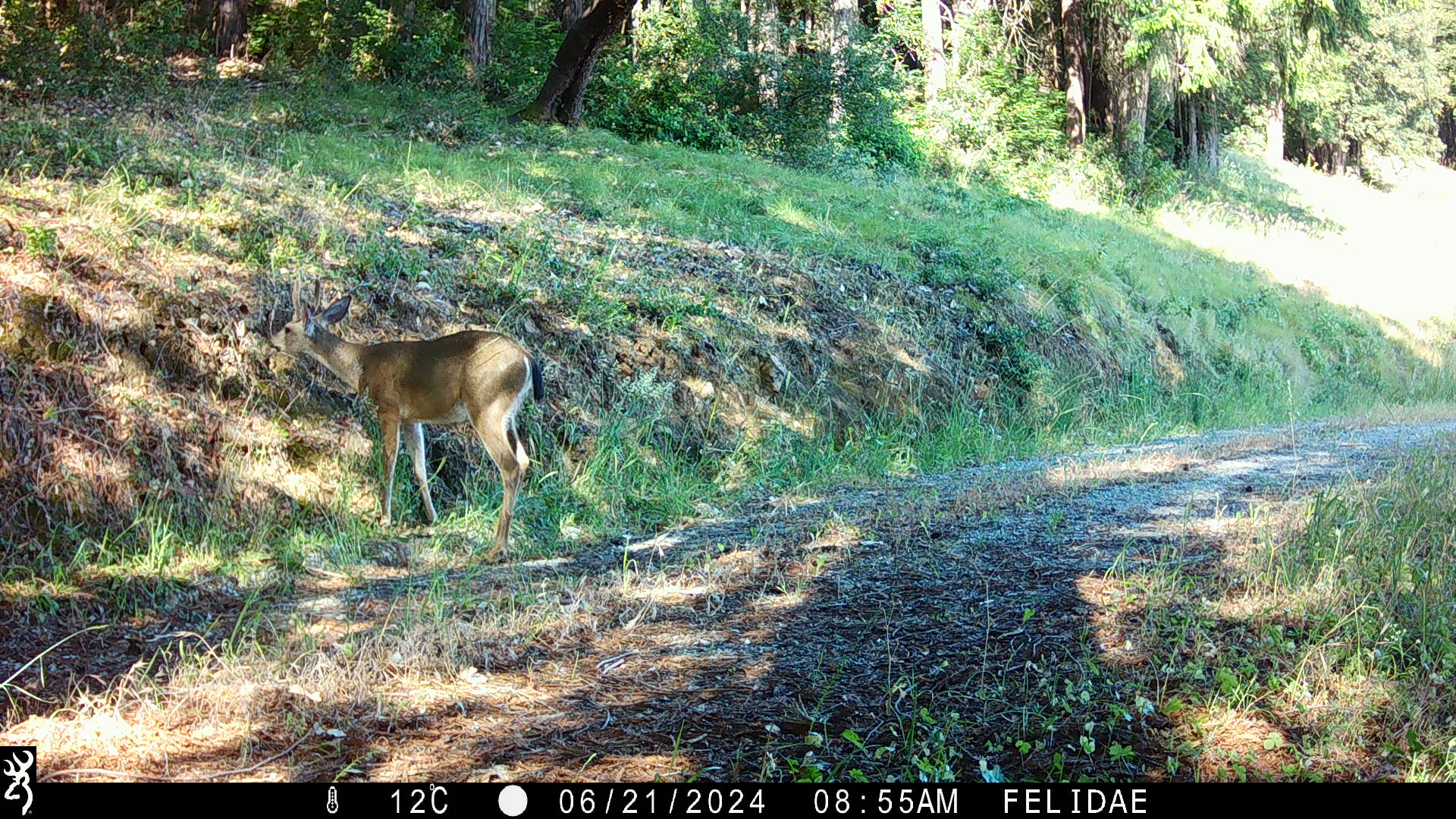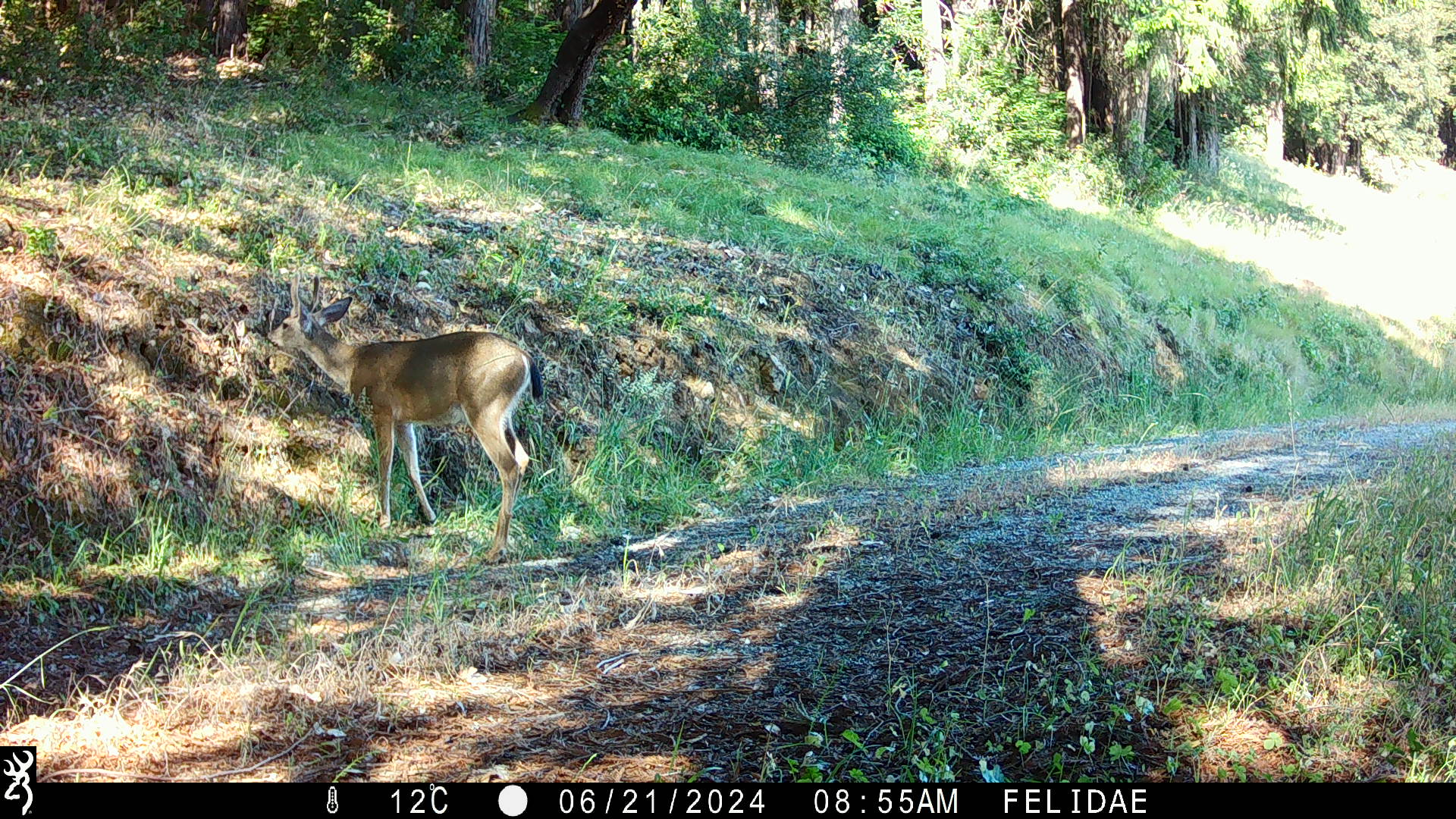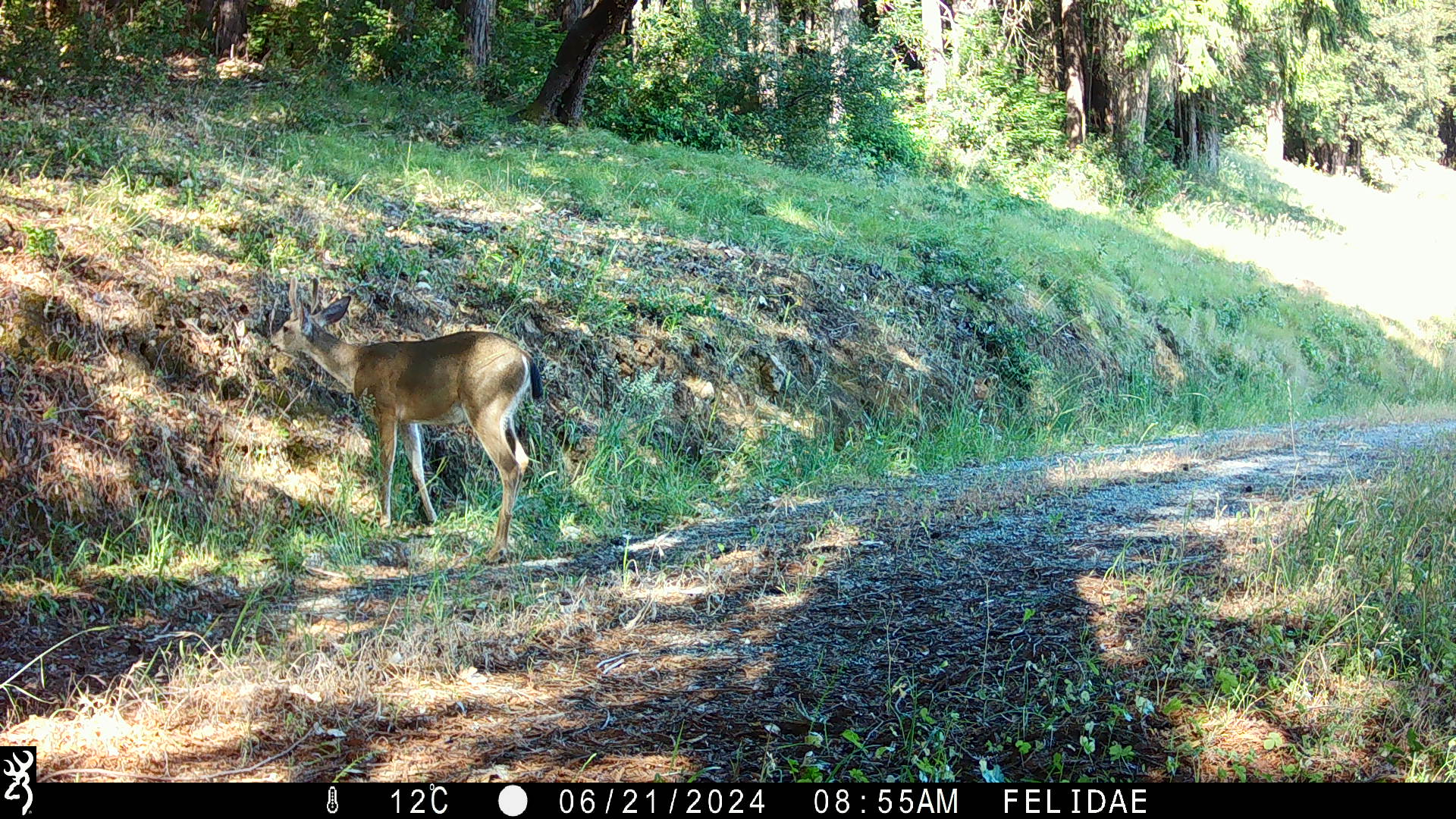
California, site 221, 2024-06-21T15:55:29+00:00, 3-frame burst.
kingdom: Animalia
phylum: Chordata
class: Mammalia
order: Artiodactyla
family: Cervidae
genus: Odocoileus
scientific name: Odocoileus hemionus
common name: mule deer